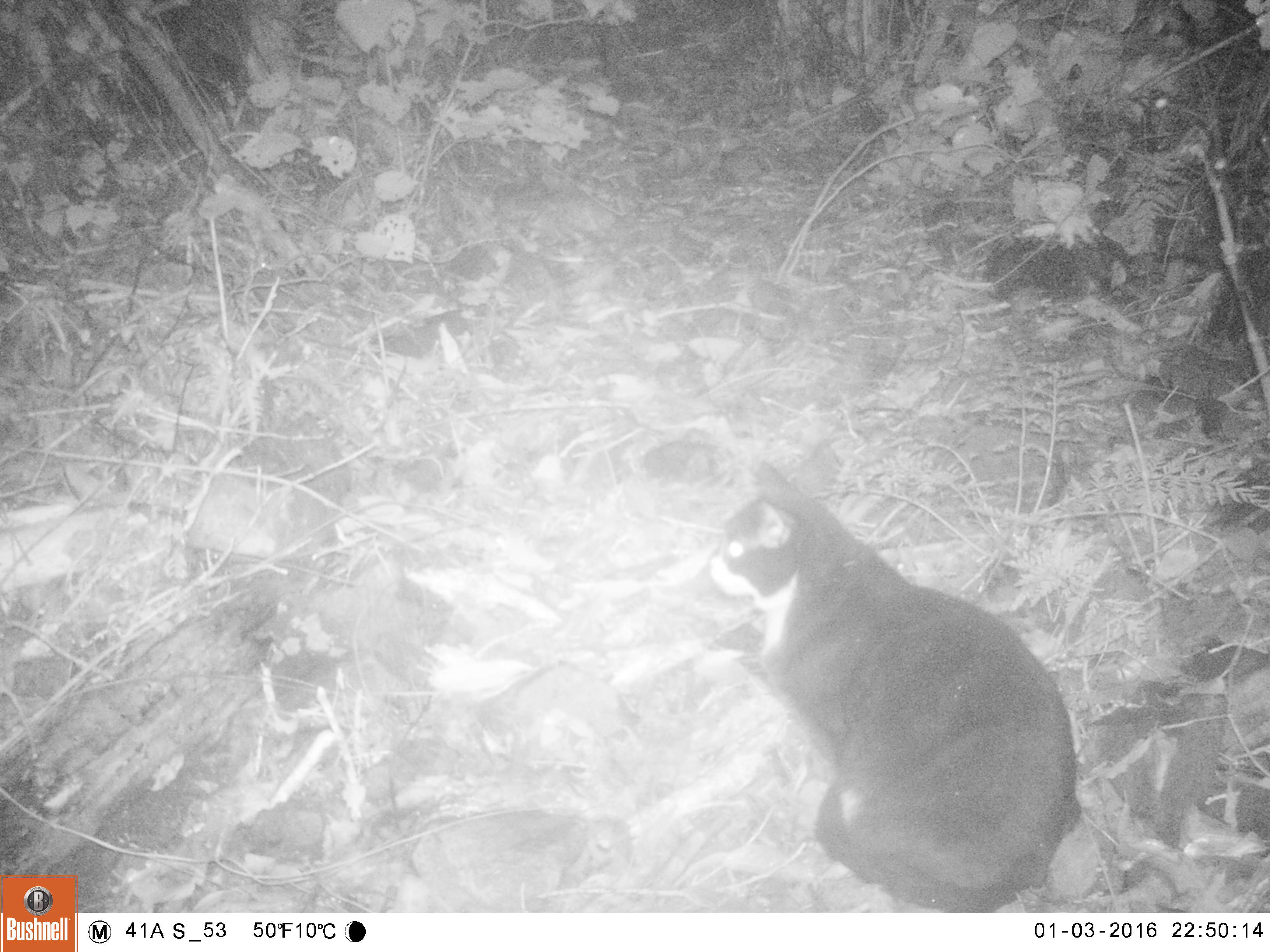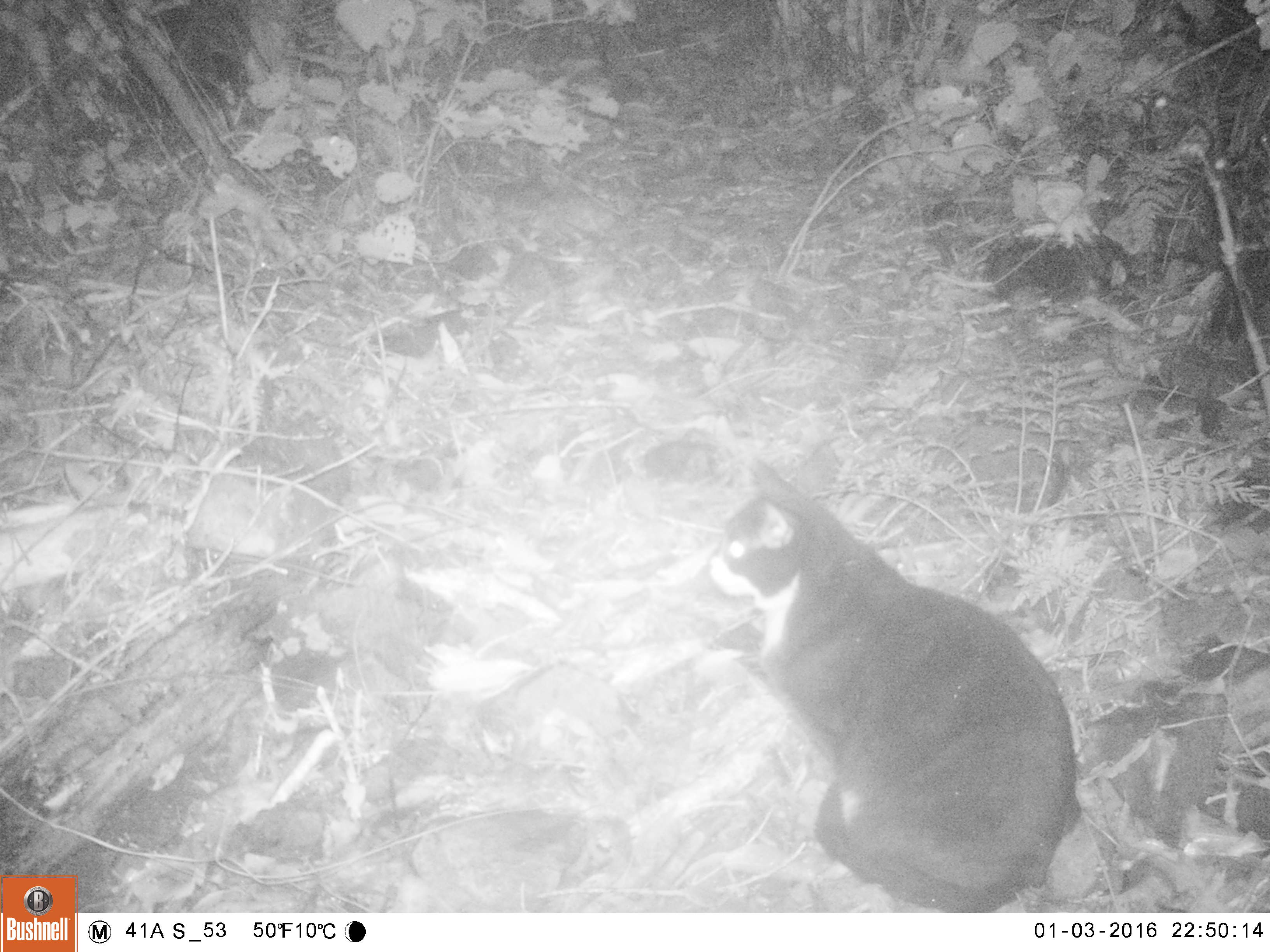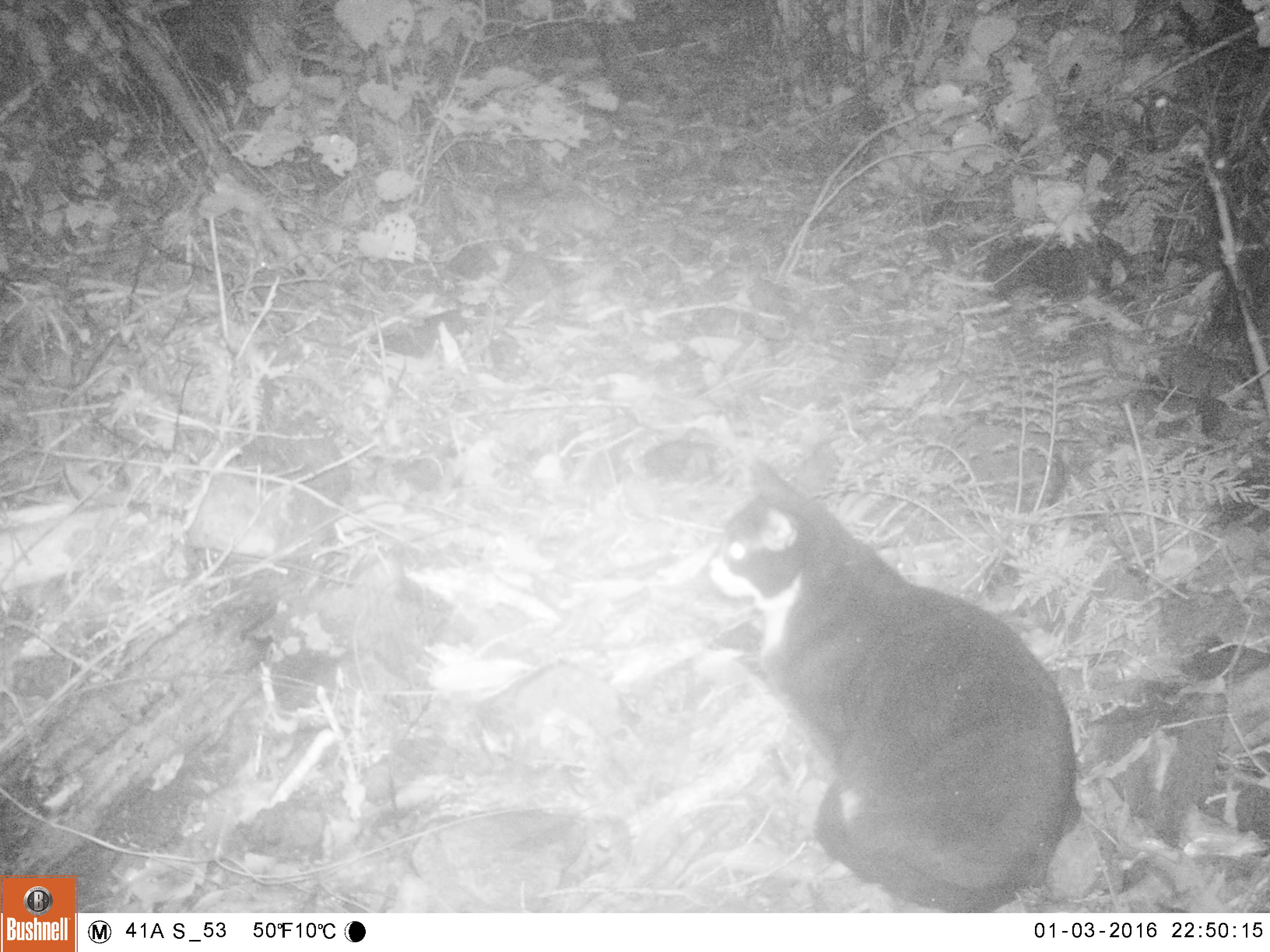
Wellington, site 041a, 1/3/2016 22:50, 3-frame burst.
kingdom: Animalia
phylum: Chordata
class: Mammalia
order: Carnivora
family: Felidae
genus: Felis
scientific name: Felis catus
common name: cat